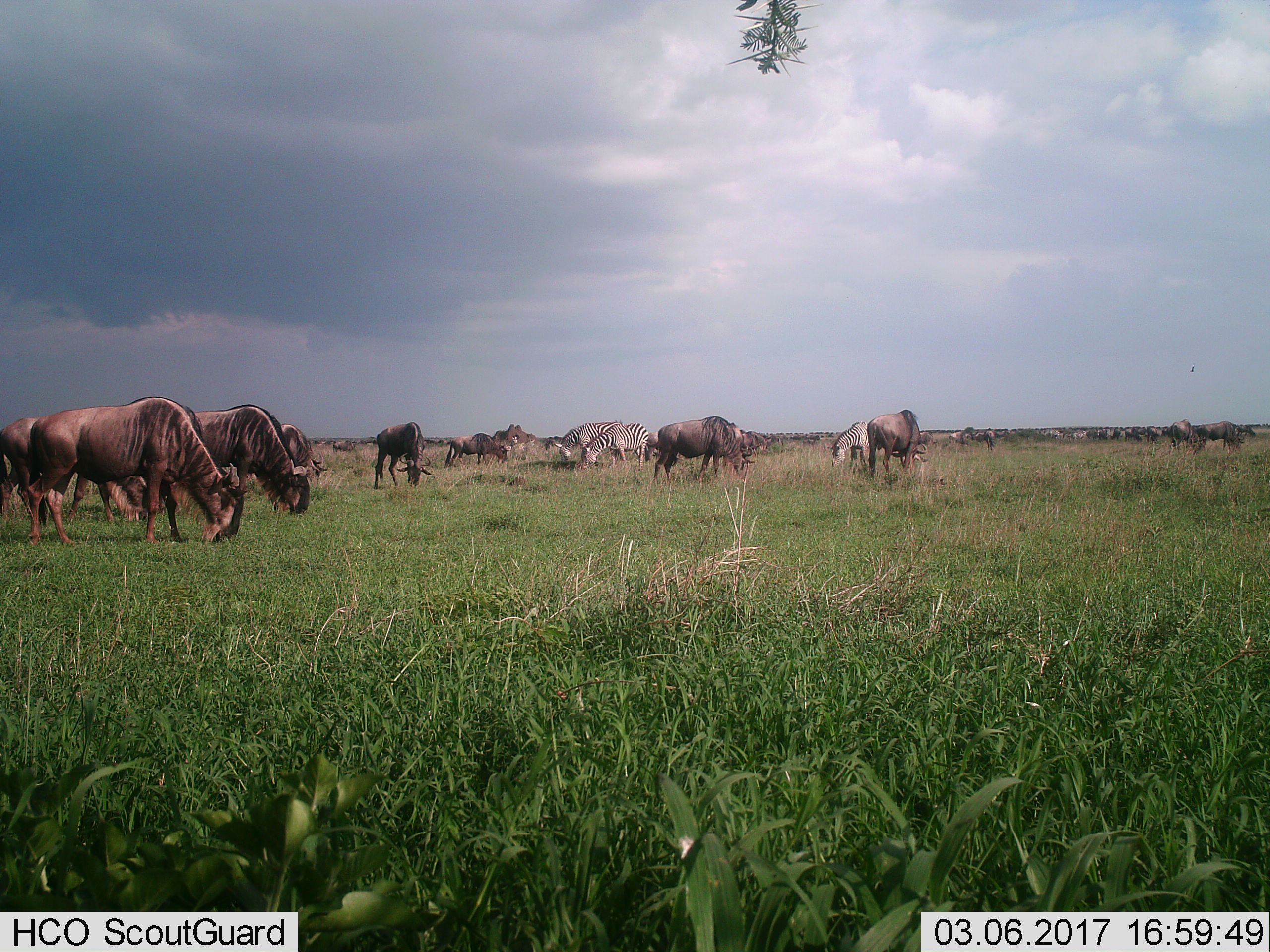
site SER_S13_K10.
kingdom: Animalia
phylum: Chordata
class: Mammalia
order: Artiodactyla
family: Bovidae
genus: Connochaetes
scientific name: Connochaetes taurinus taurinus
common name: blue wildebeest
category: wildebeestblue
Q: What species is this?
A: Wildebeestblue (blue wildebeest) (Connochaetes taurinus taurinus).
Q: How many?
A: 11-50.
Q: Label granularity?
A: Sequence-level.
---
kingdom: Animalia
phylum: Chordata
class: Mammalia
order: Perissodactyla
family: Equidae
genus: Equus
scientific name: Equus quagga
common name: plains zebra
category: zebraplains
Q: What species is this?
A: Zebraplains (plains zebra) (Equus quagga).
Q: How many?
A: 3.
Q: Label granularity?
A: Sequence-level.